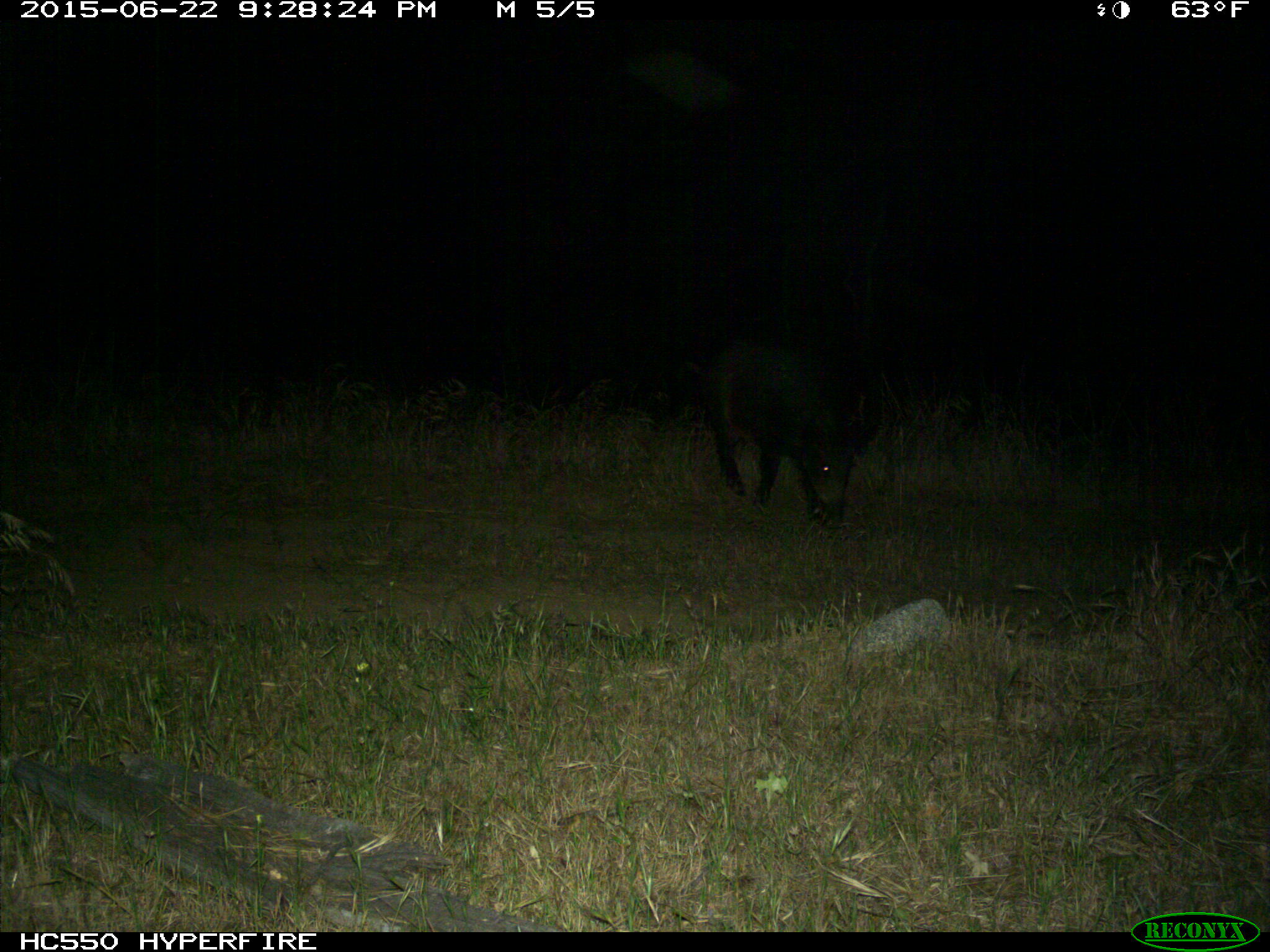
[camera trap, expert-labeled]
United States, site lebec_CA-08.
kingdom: Animalia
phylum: Chordata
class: Mammalia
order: Artiodactyla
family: Suidae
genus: Sus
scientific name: Sus scrofa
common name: wild boar